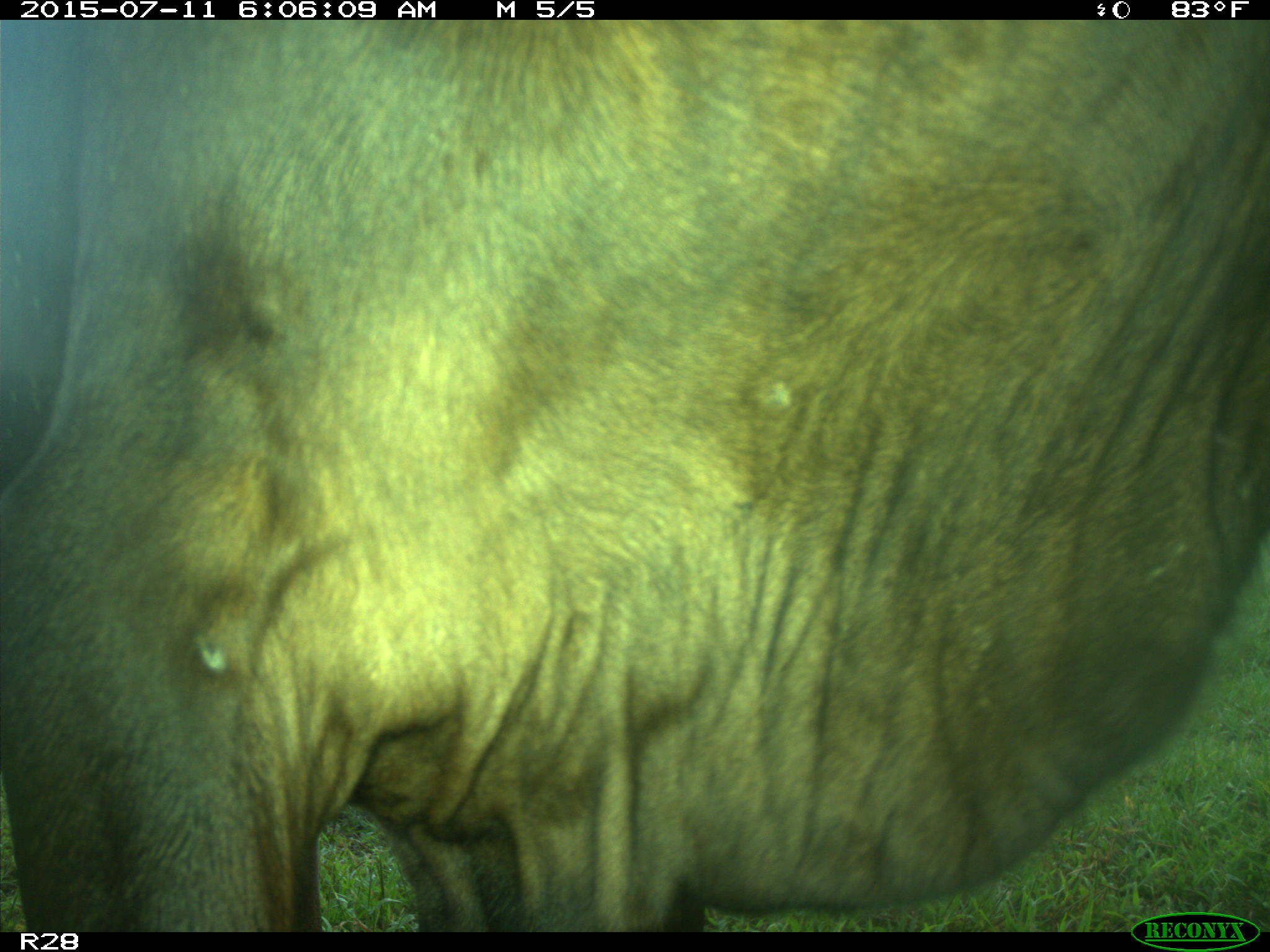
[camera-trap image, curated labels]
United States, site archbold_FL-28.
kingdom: Animalia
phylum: Chordata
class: Mammalia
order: Artiodactyla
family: Bovidae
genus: Bos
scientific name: Bos taurus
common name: domestic cow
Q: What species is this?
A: Bos taurus (domestic cow).